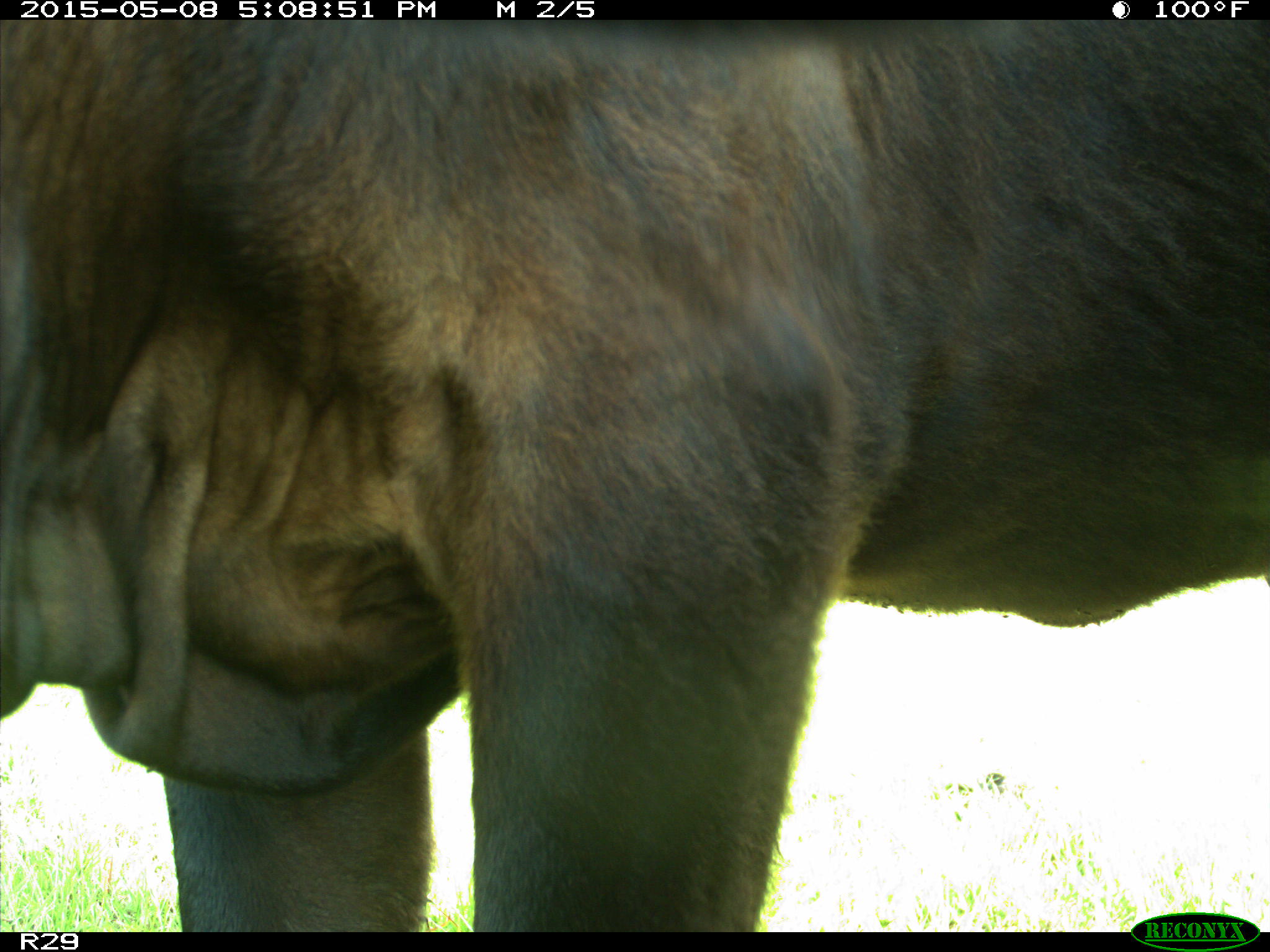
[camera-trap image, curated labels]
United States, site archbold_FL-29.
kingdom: Animalia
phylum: Chordata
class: Mammalia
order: Artiodactyla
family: Bovidae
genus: Bos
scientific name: Bos taurus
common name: domestic cow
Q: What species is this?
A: Bos taurus (domestic cow).